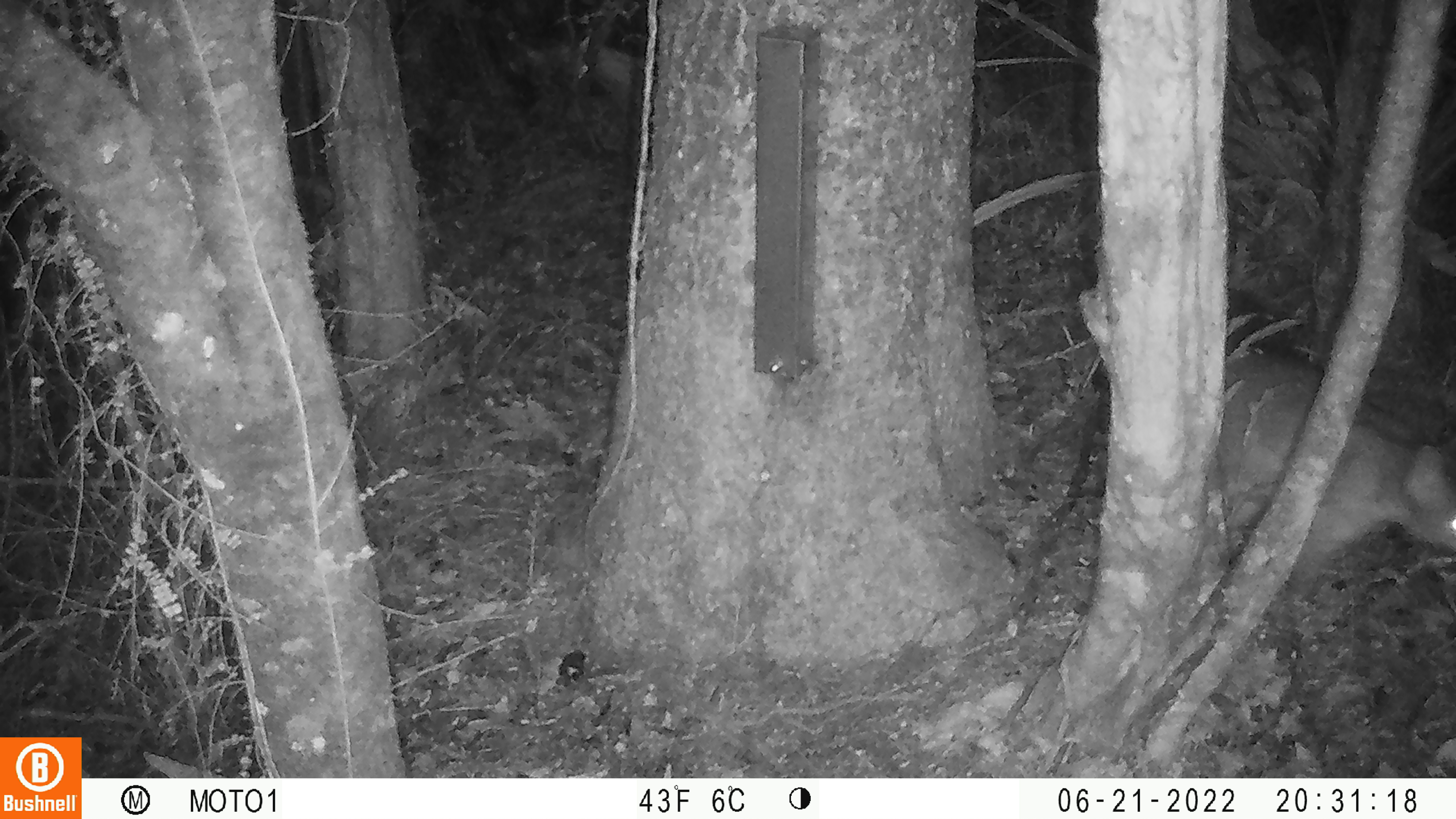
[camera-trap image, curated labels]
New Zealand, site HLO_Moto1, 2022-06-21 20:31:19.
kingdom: Animalia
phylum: Chordata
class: Mammalia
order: Diprotodontia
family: Phalangeridae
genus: Trichosurus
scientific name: Trichosurus vulpecula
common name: common brushtail possum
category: possum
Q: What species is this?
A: Possum (common brushtail possum) (Trichosurus vulpecula).